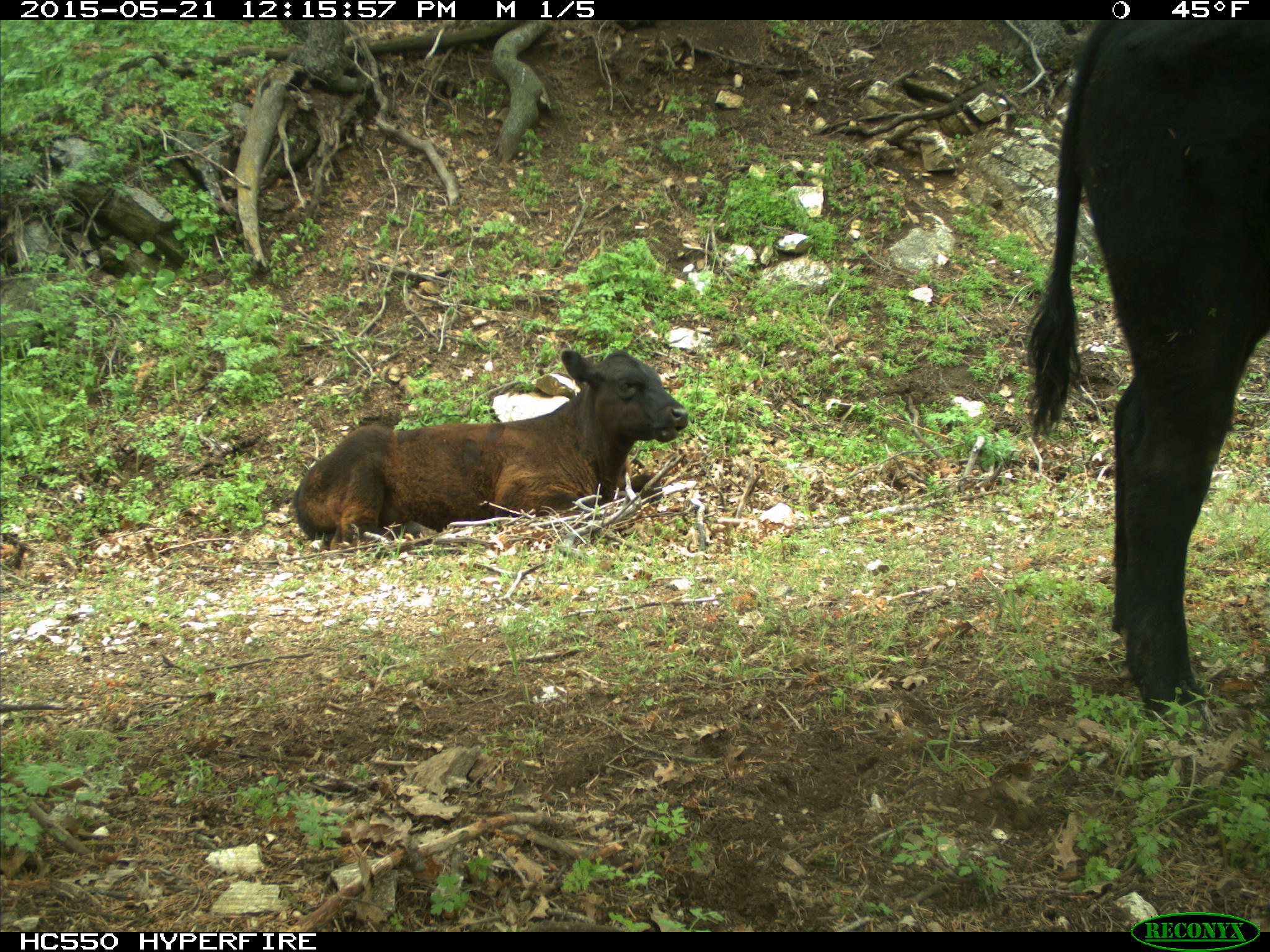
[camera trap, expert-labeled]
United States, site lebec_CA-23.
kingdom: Animalia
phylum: Chordata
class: Mammalia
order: Artiodactyla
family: Bovidae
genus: Bos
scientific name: Bos taurus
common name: domestic cow